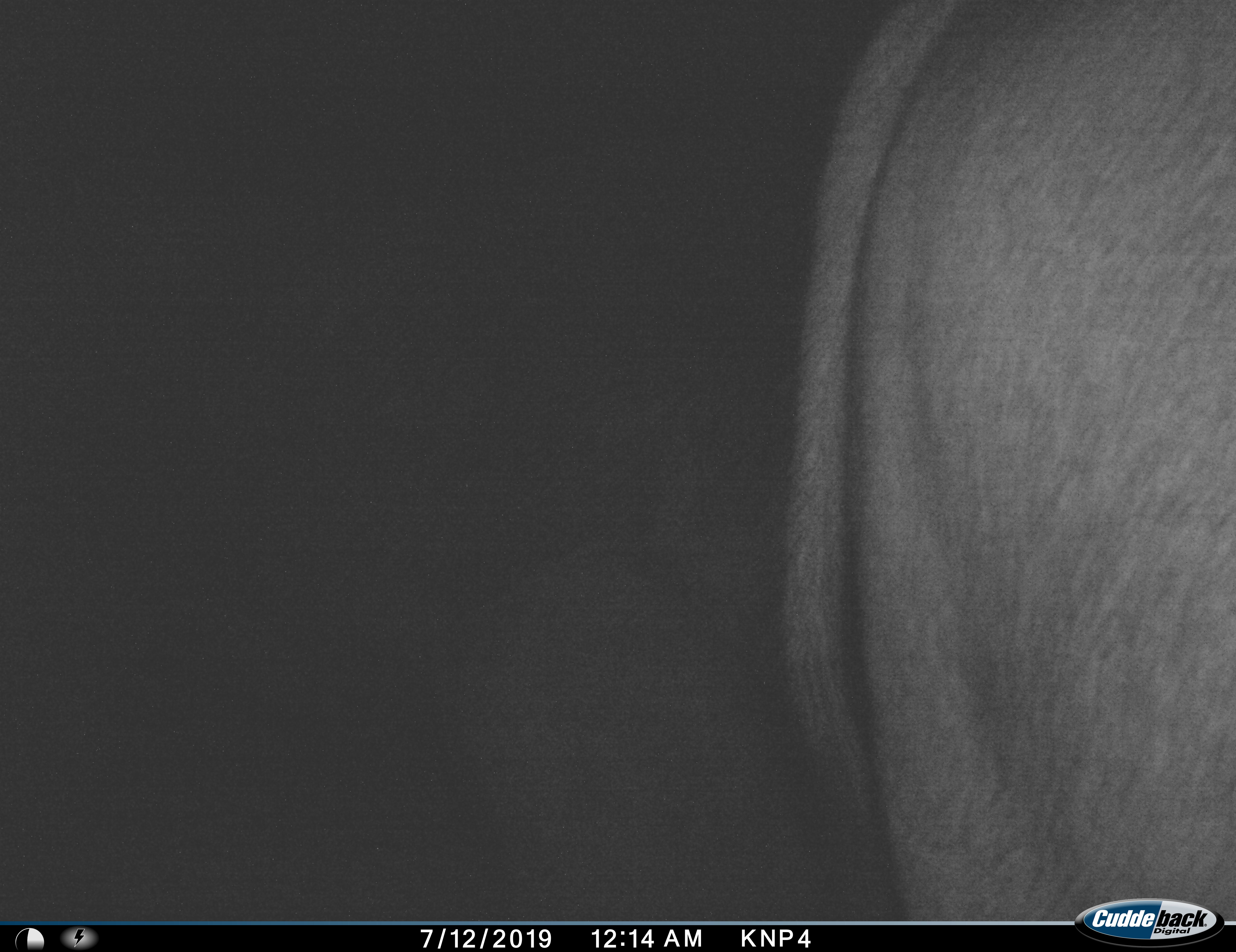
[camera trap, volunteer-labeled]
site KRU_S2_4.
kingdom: Animalia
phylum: Chordata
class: Mammalia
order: Proboscidea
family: Elephantidae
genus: Loxodonta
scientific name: Loxodonta africana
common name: african bush elephant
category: elephant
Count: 1.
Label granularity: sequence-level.